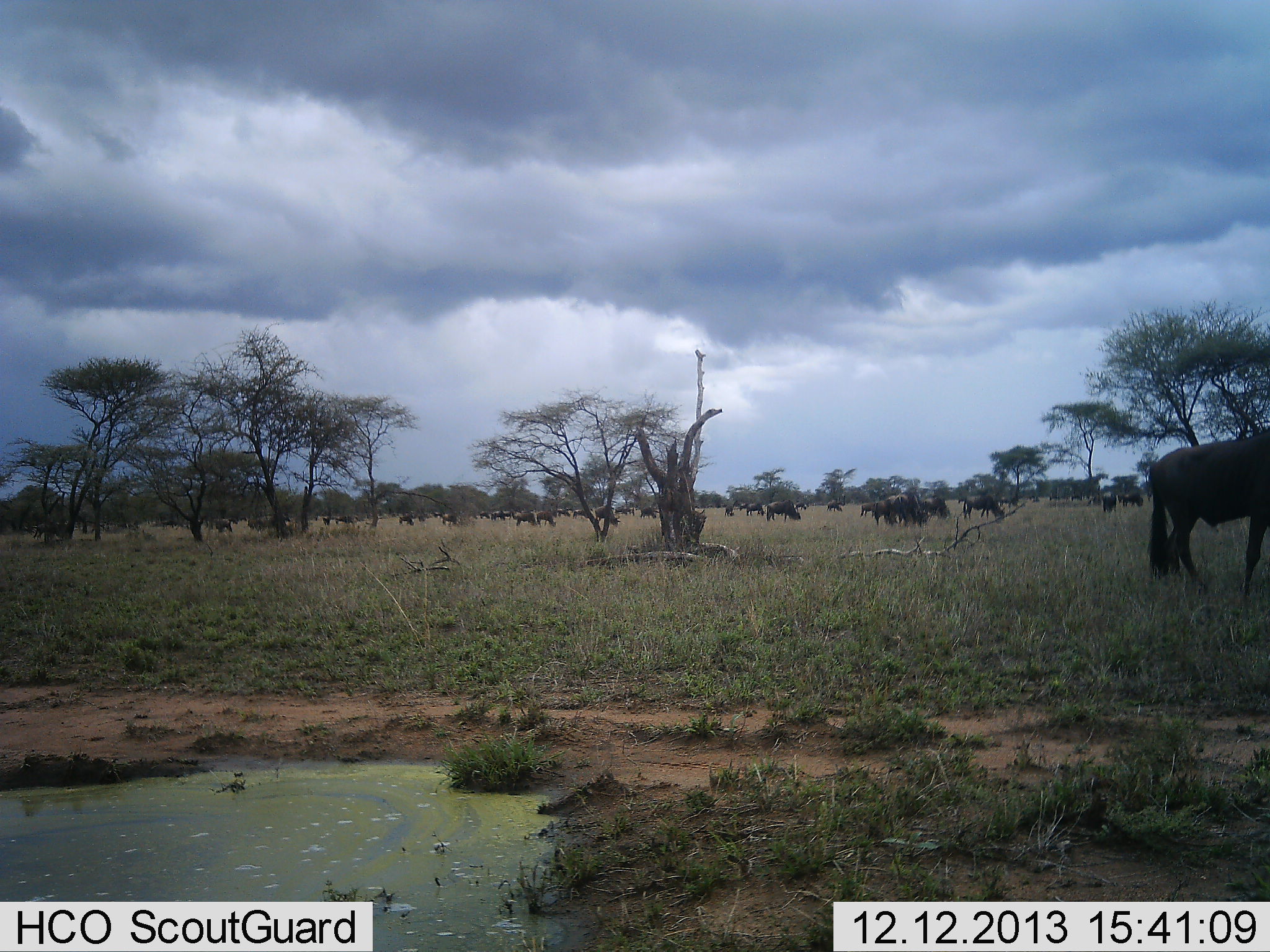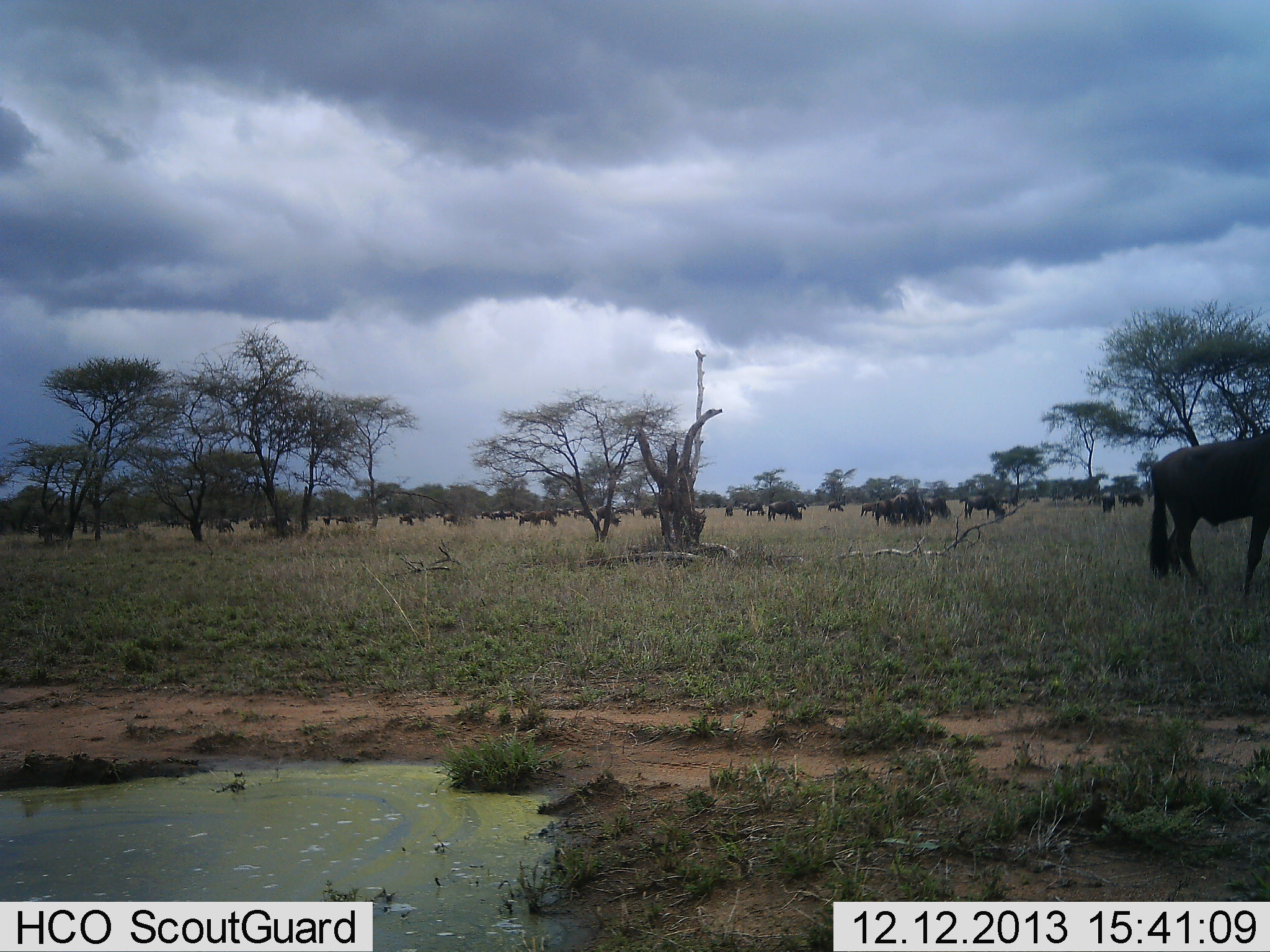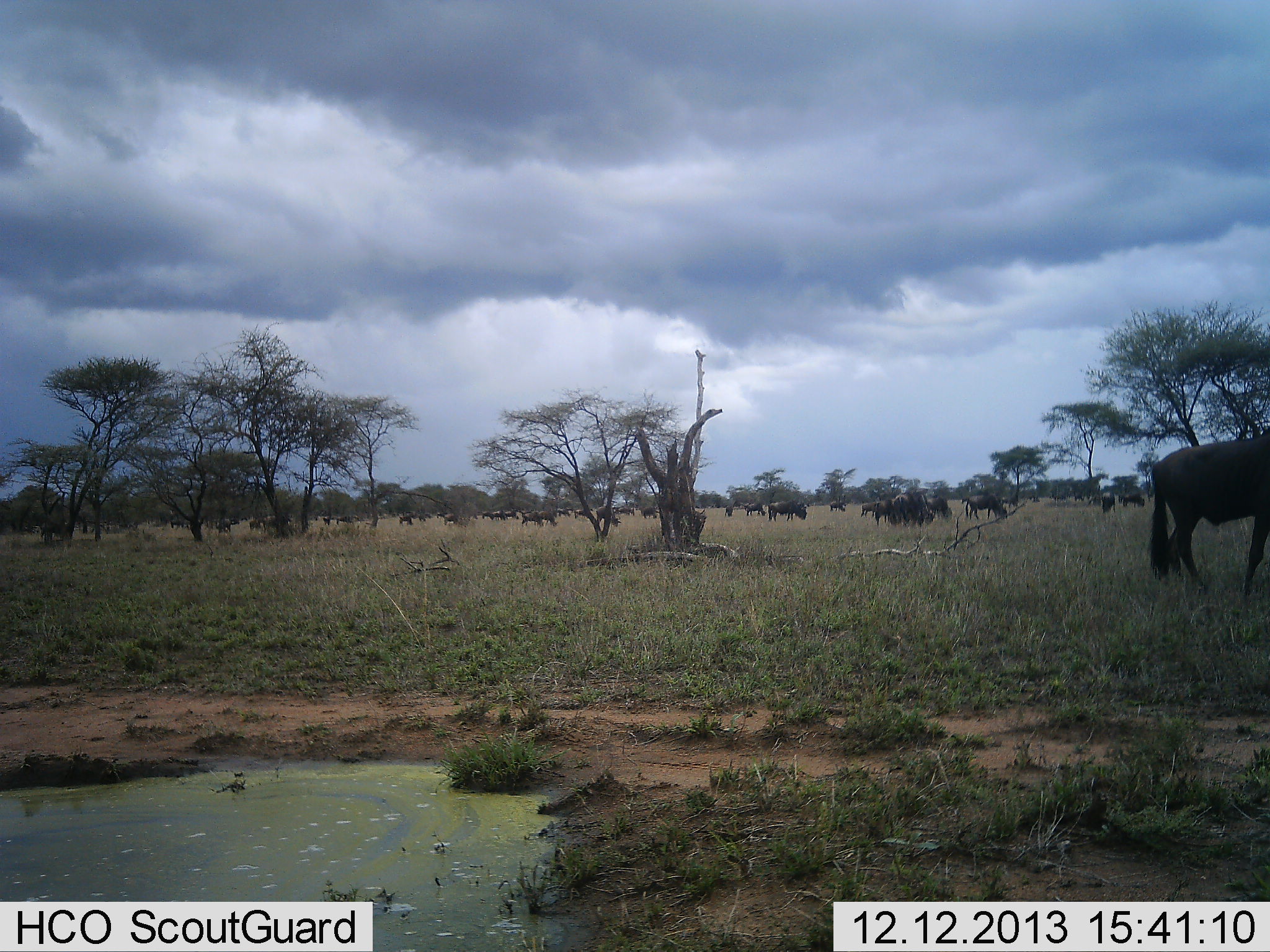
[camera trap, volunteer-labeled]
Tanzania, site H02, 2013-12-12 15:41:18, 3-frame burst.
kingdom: Animalia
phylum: Chordata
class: Mammalia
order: Artiodactyla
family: Bovidae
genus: Connochaetes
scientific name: Connochaetes taurinus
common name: blue wildebeest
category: wildebeest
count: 11-50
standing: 45%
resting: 0%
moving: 45%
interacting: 9%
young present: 0%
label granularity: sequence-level